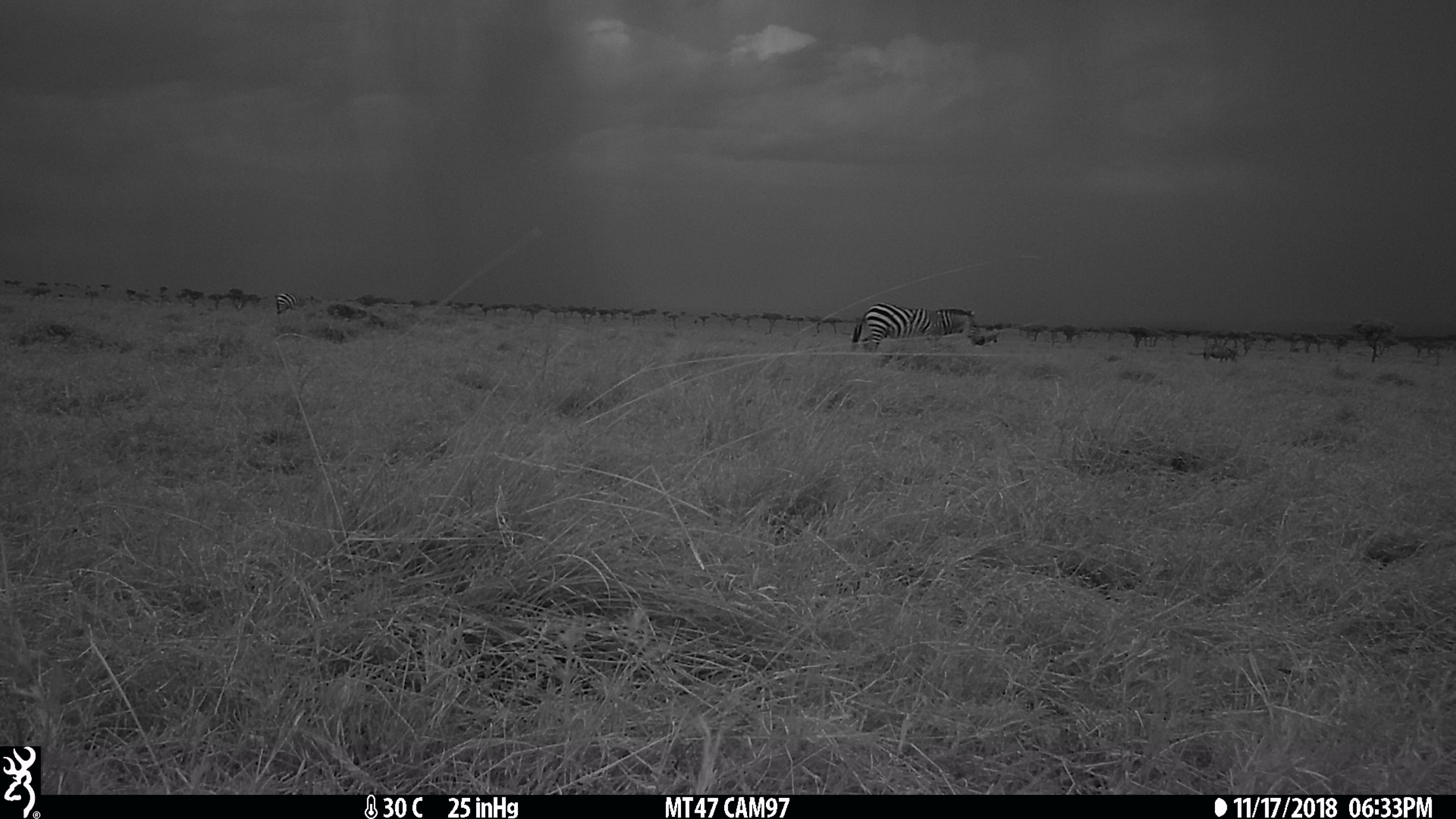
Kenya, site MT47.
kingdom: Animalia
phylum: Chordata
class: Mammalia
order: Perissodactyla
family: Equidae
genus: Equus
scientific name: Equus quagga burchellii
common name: burchell's zebra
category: zebra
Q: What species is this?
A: Zebra (burchell's zebra) (Equus quagga burchellii).